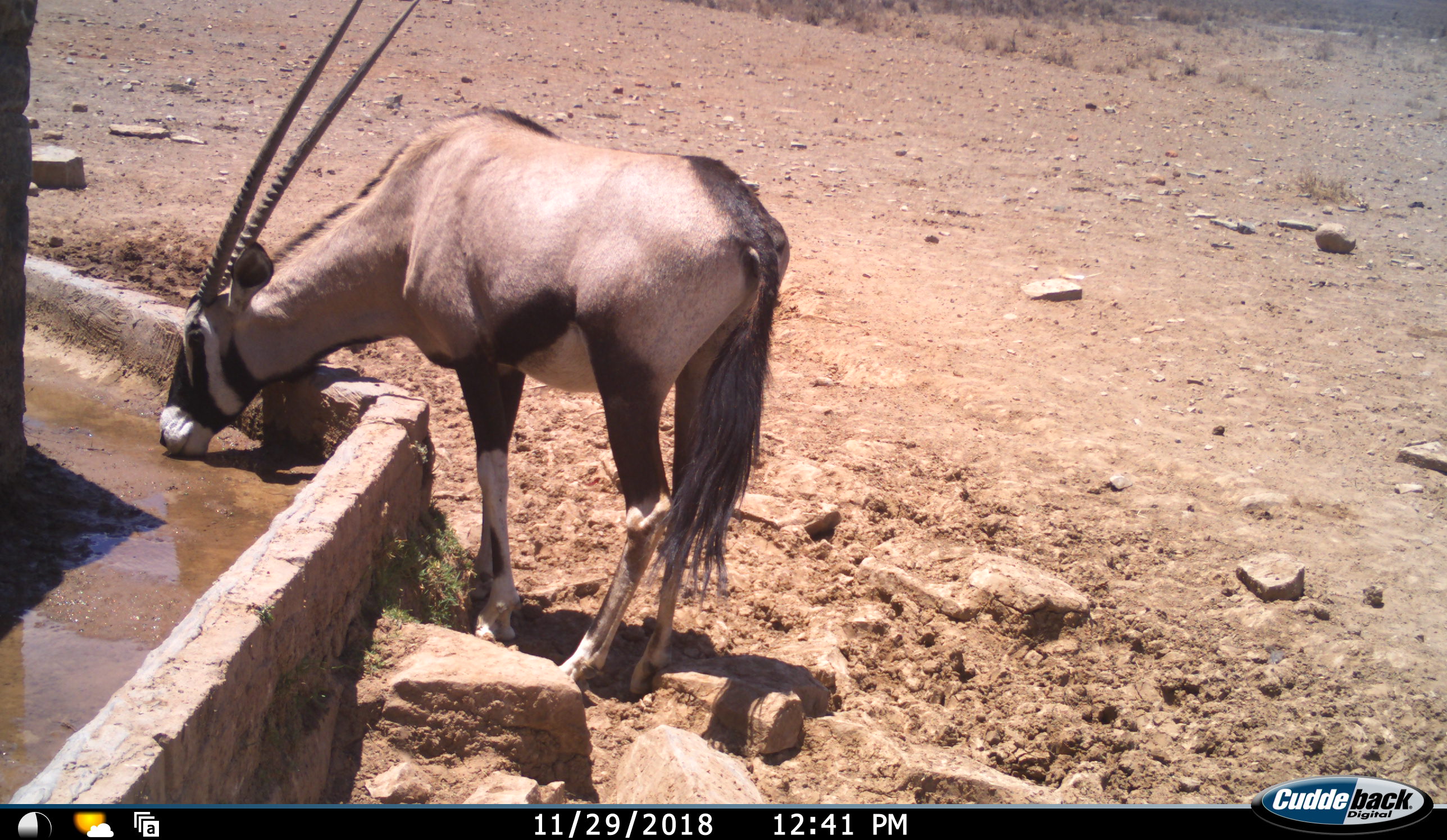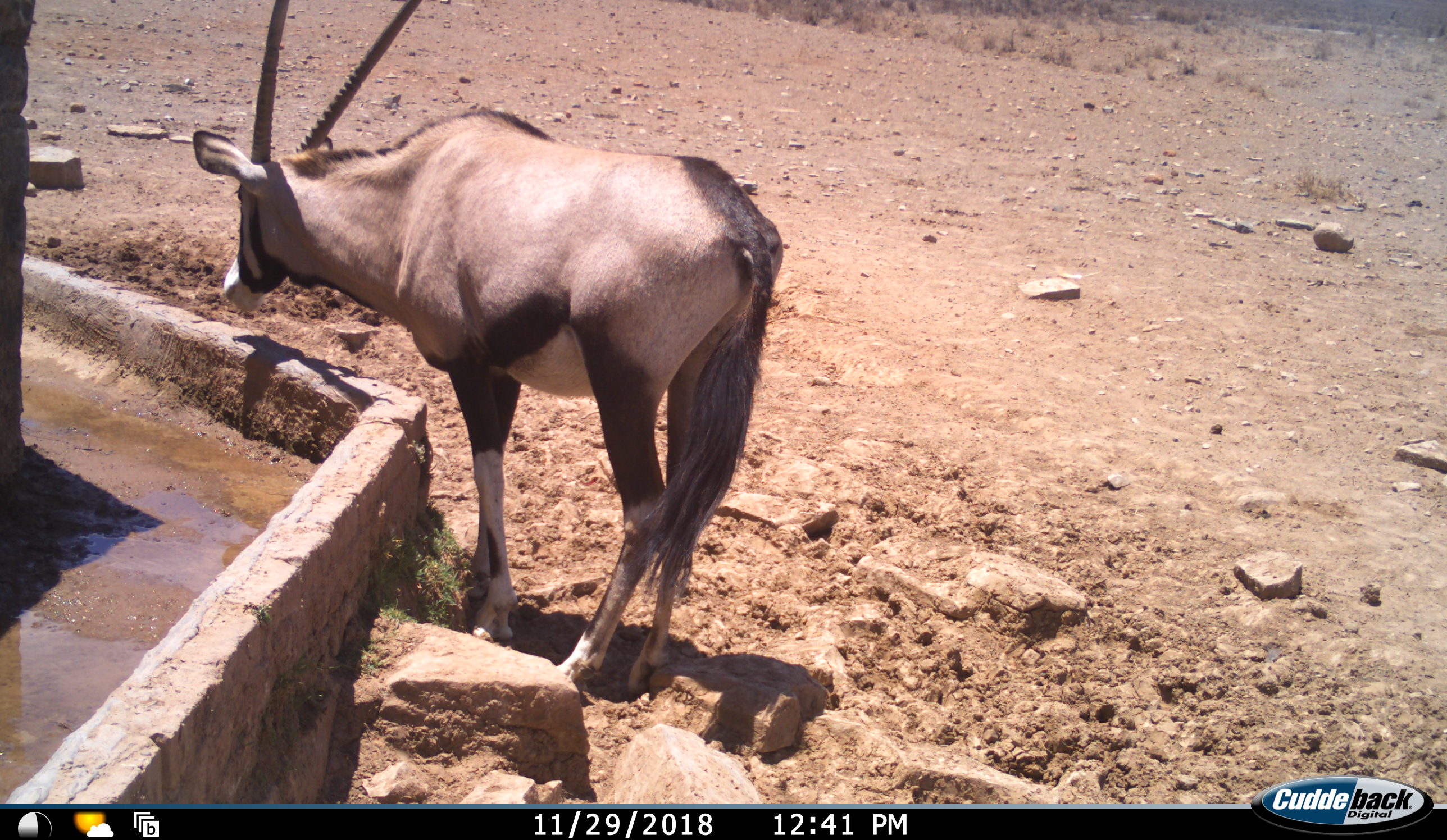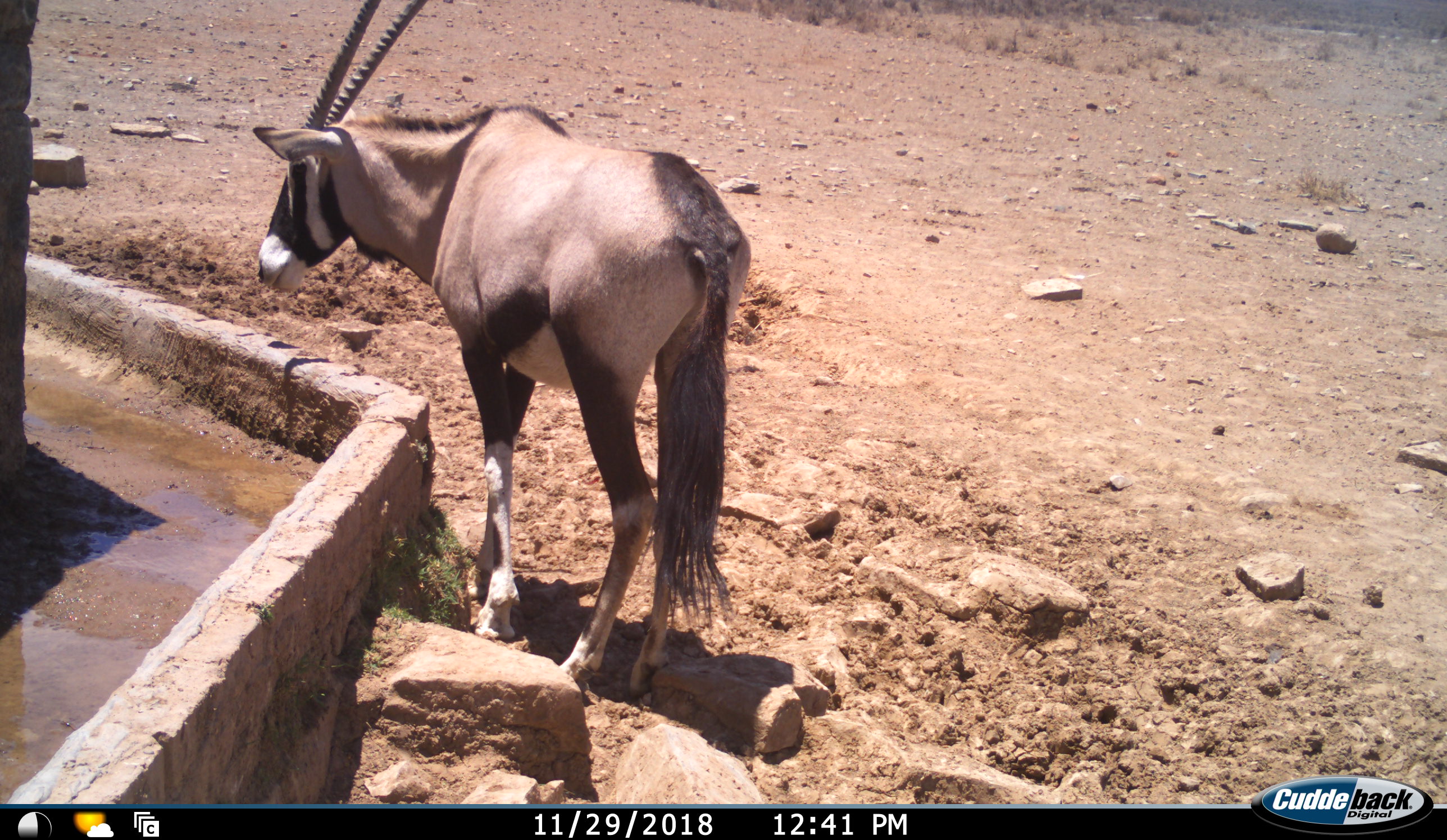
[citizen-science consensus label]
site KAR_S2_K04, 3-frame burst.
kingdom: Animalia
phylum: Chordata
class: Mammalia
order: Artiodactyla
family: Bovidae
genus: Oryx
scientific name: Oryx gazella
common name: gemsbok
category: oryx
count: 1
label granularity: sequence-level